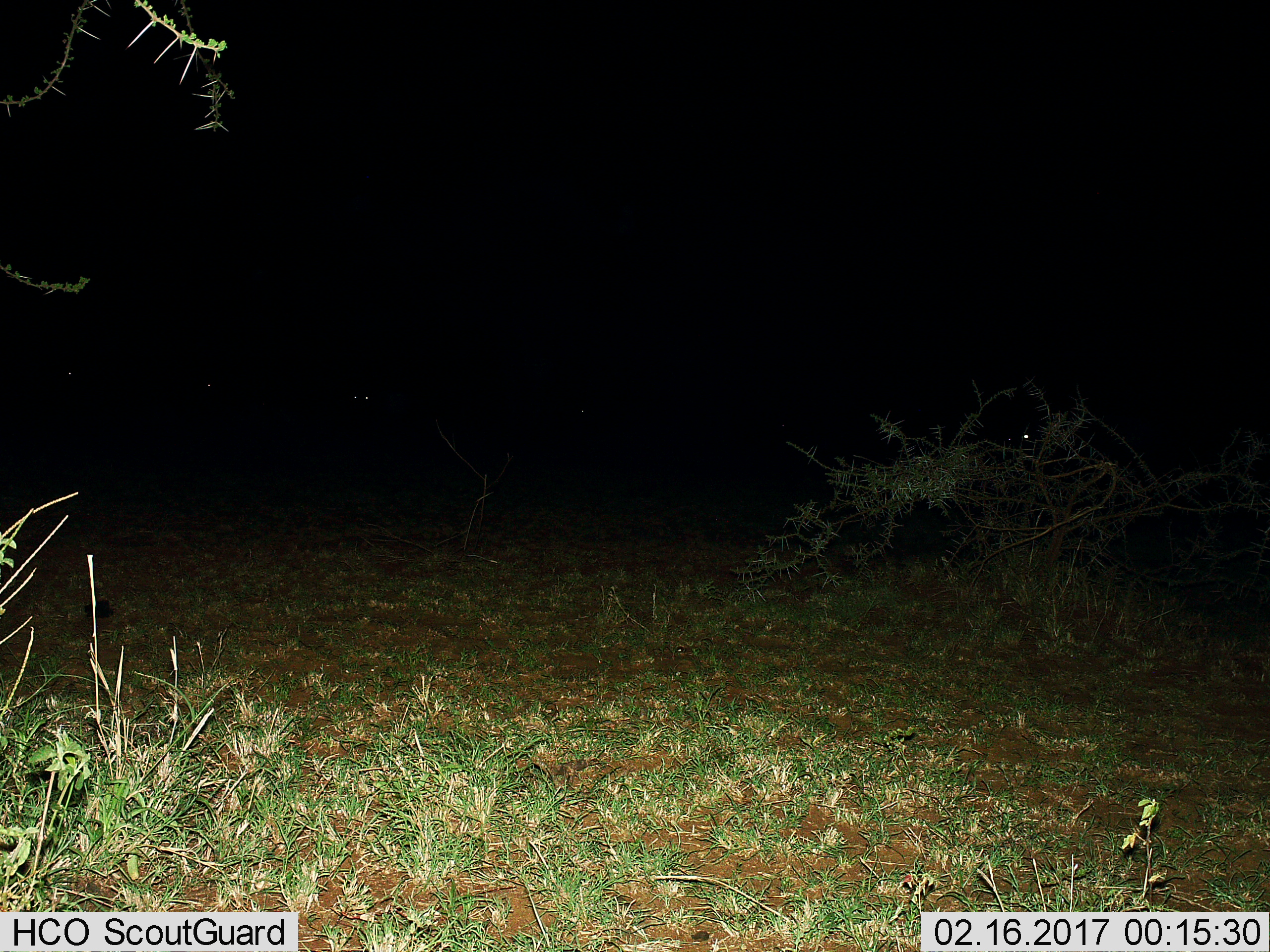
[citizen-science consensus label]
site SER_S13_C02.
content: unidentified animal